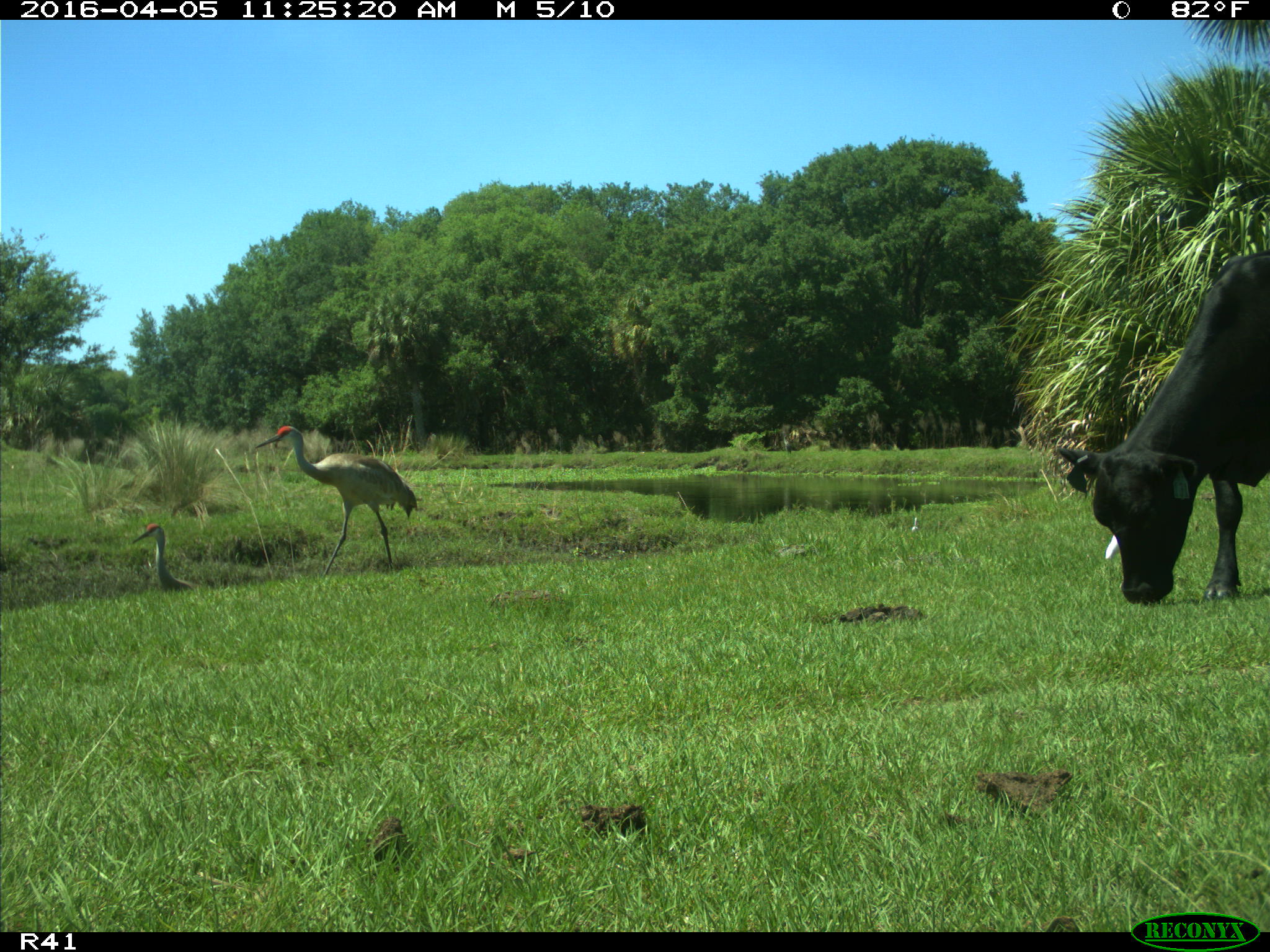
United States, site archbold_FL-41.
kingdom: Animalia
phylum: Chordata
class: Mammalia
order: Artiodactyla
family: Bovidae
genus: Bos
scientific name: Bos taurus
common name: domestic cow